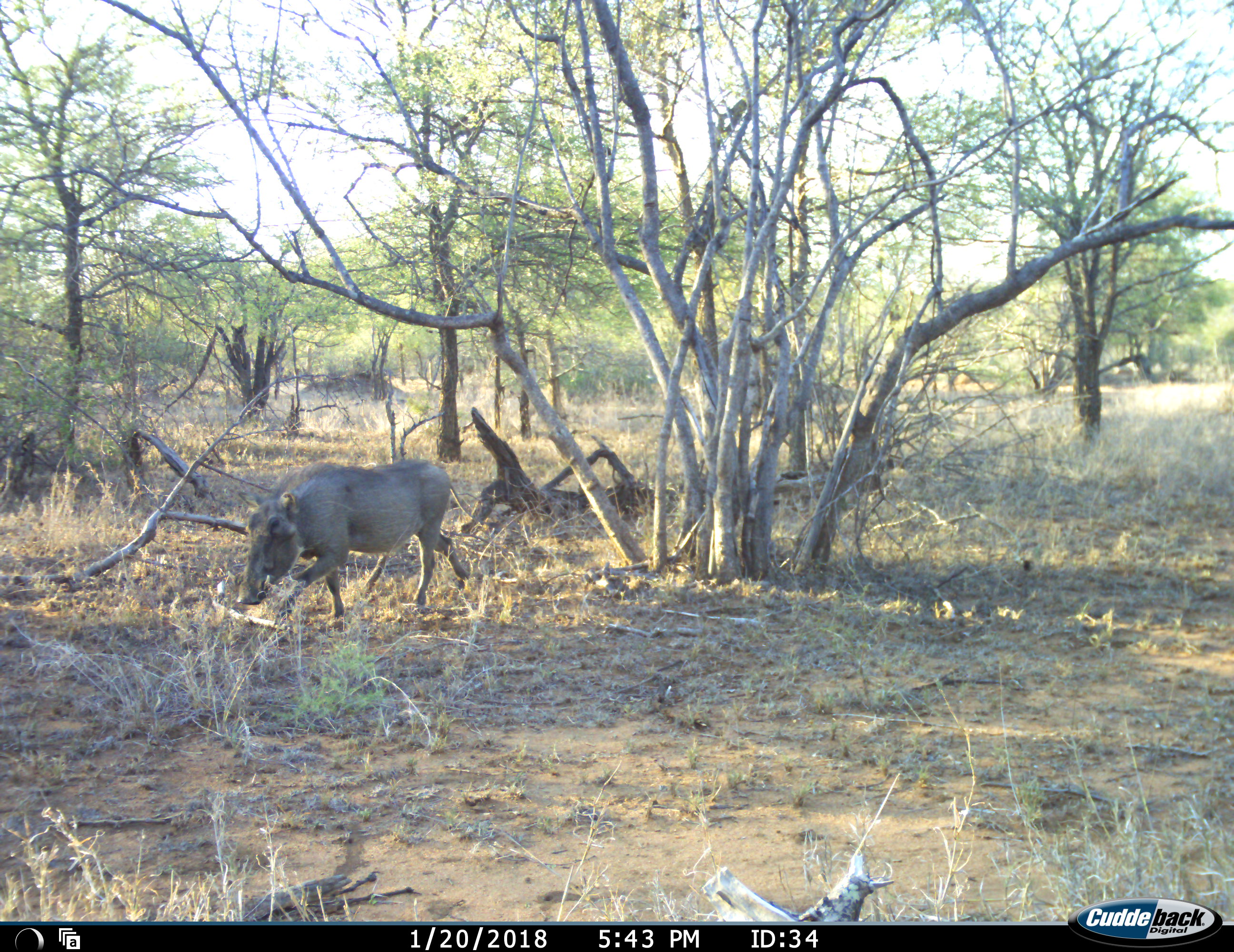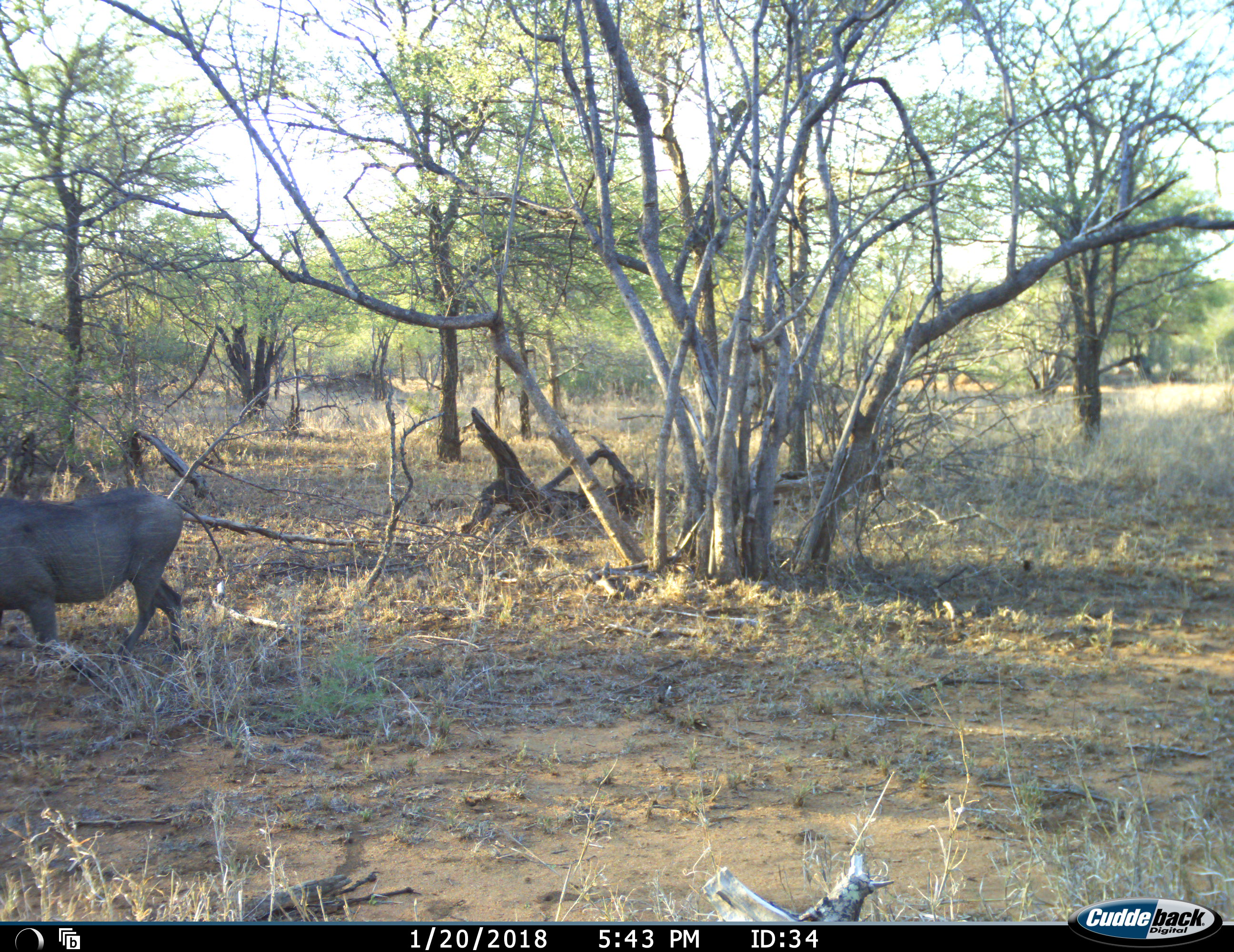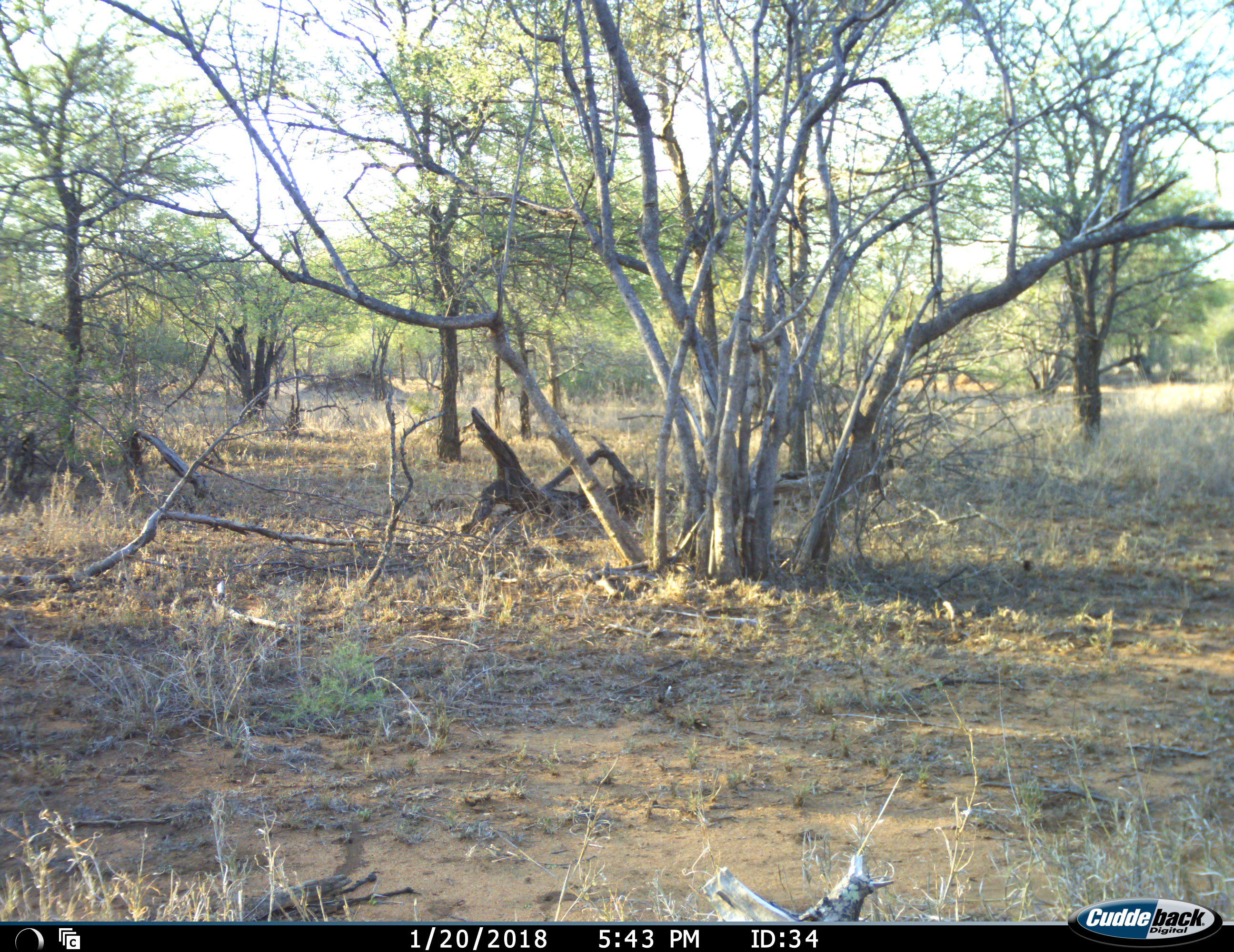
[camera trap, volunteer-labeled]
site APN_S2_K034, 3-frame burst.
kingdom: Animalia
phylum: Chordata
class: Mammalia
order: Artiodactyla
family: Suidae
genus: Phacochoerus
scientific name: Phacochoerus africanus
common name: warthog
Warthog (Phacochoerus africanus), count 1. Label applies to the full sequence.